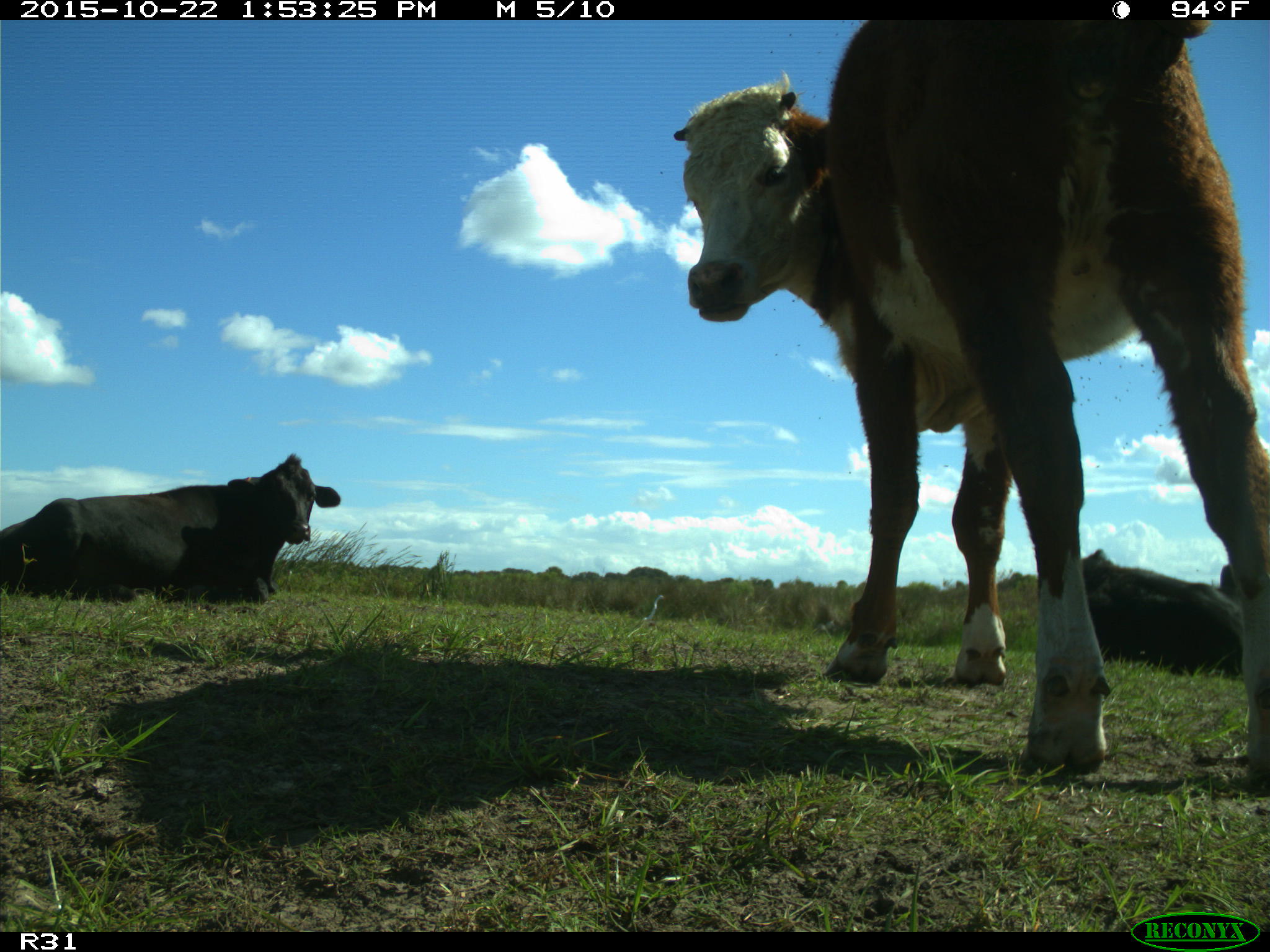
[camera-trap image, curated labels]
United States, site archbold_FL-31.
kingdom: Animalia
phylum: Chordata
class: Mammalia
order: Artiodactyla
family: Bovidae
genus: Bos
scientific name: Bos taurus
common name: domestic cow